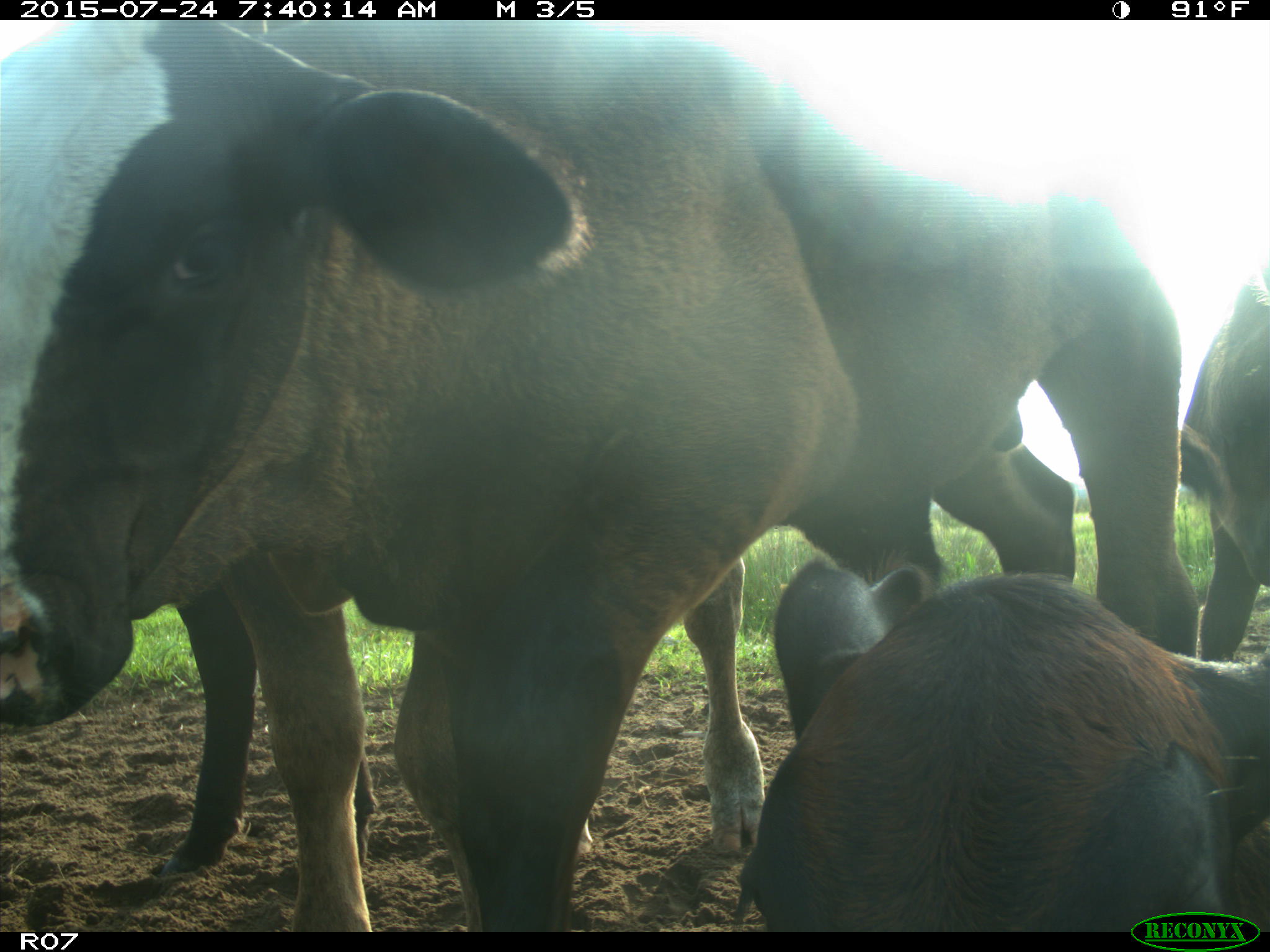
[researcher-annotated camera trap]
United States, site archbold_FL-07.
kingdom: Animalia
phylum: Chordata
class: Mammalia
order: Artiodactyla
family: Bovidae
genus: Bos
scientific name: Bos taurus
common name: domestic cow